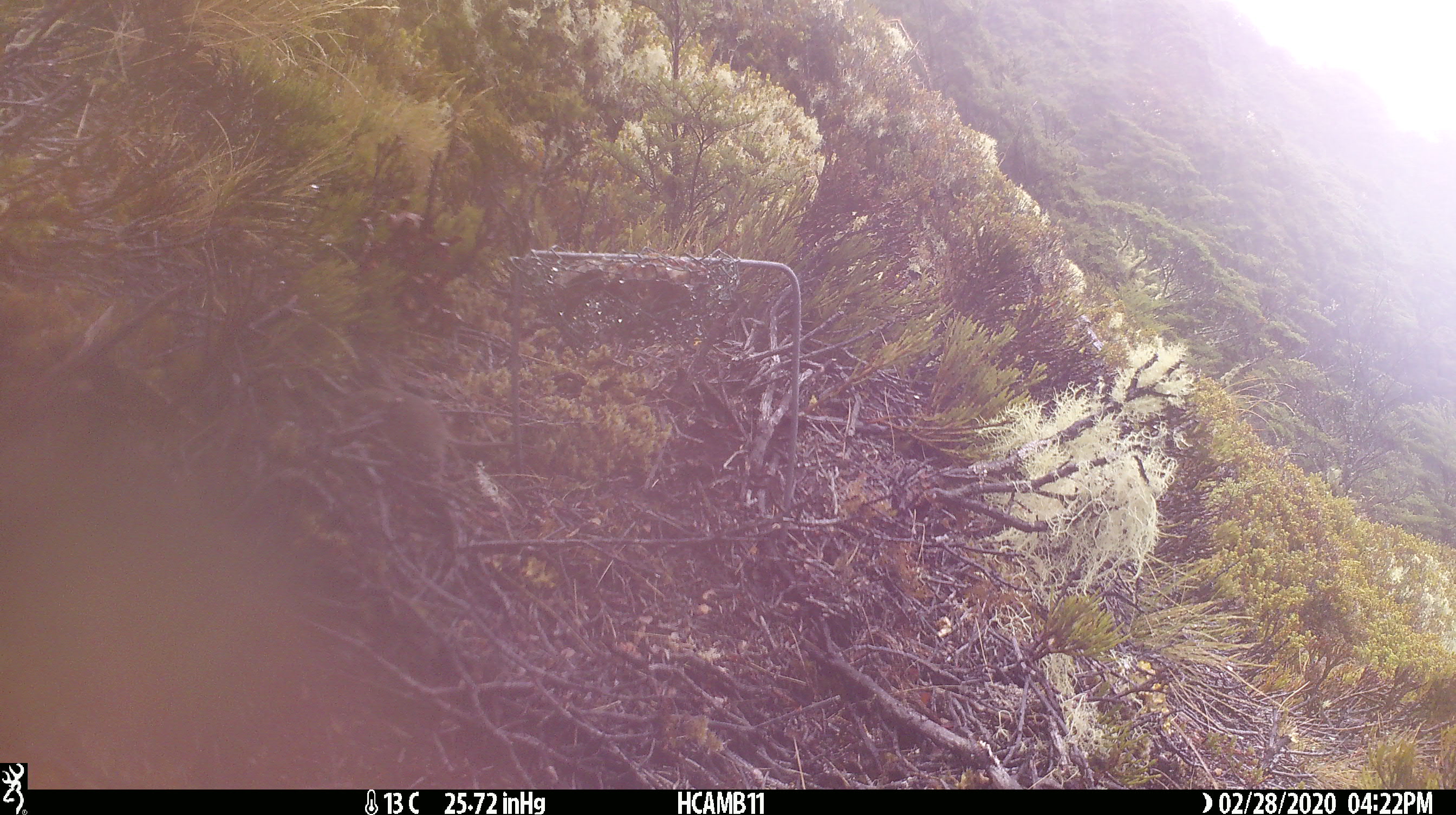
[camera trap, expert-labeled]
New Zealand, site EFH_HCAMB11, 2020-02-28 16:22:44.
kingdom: Animalia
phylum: Chordata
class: Mammalia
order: Rodentia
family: Muridae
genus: Mus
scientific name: Mus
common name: mouse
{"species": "mouse (Mus)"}